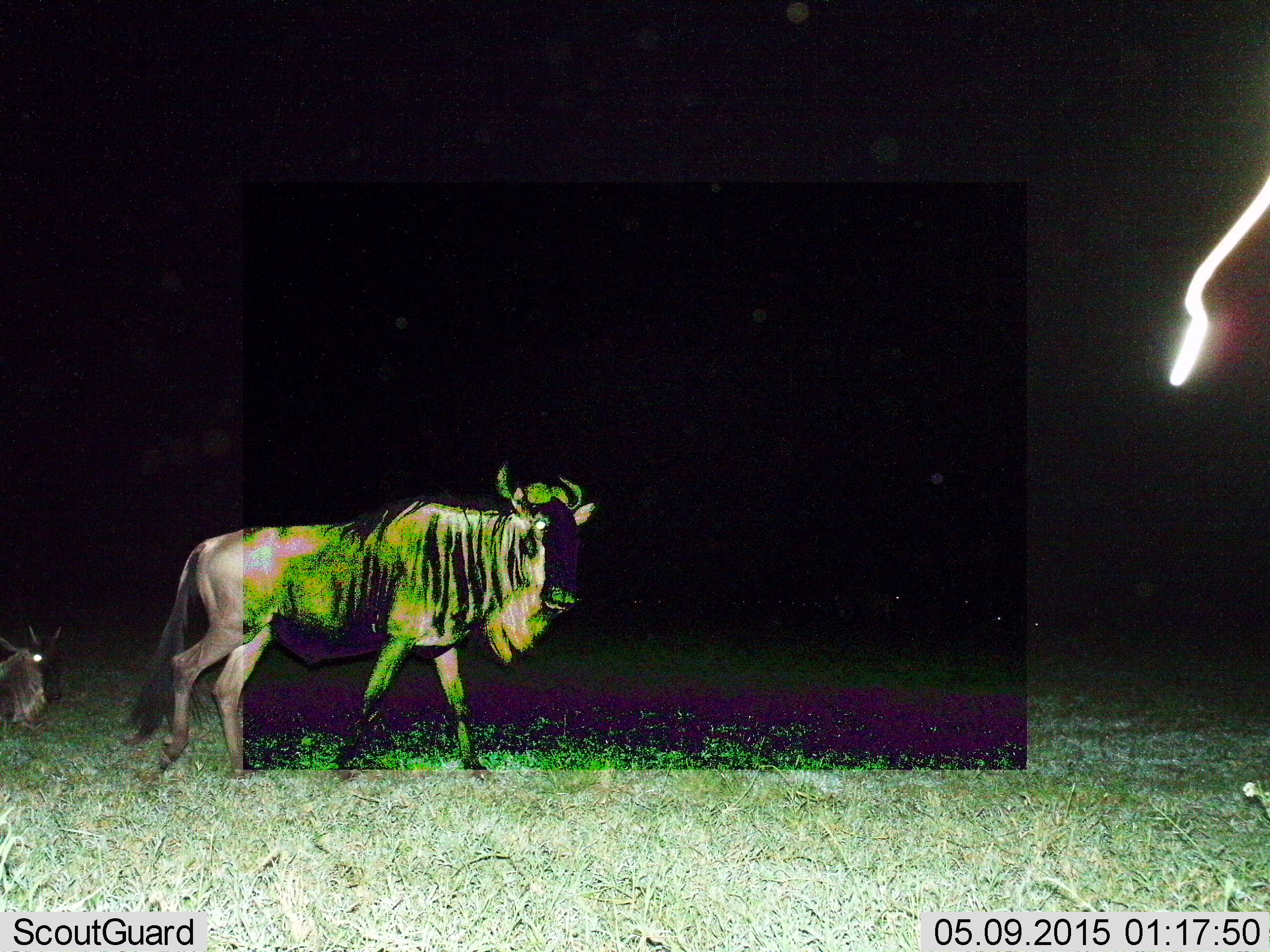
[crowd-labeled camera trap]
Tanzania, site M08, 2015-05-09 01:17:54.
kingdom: Animalia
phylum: Chordata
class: Mammalia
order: Artiodactyla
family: Bovidae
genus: Connochaetes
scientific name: Connochaetes taurinus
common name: blue wildebeest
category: wildebeest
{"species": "wildebeest (blue wildebeest) (Connochaetes taurinus)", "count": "6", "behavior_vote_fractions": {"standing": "60%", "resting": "50%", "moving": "70%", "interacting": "0%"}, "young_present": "20%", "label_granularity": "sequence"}